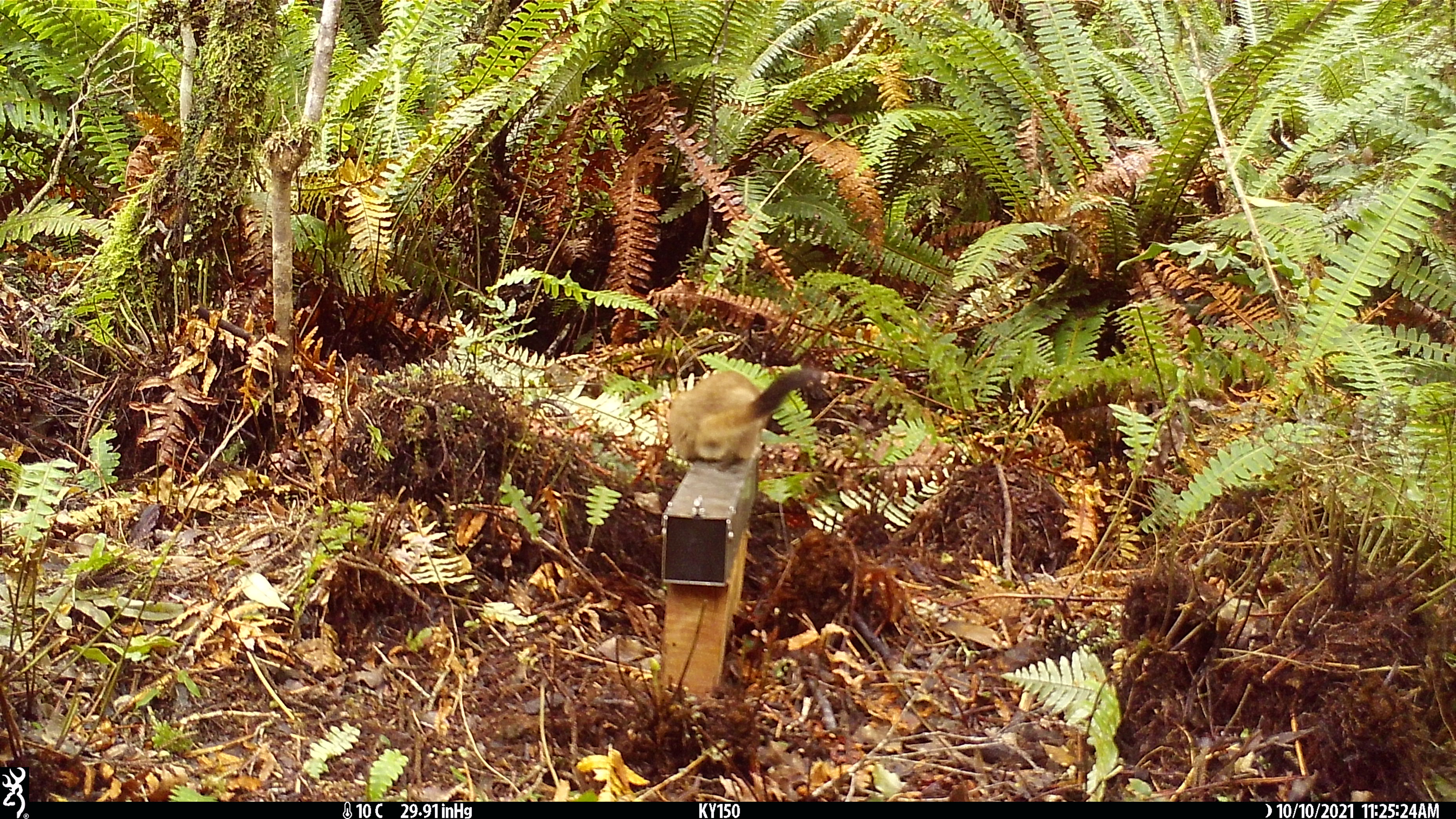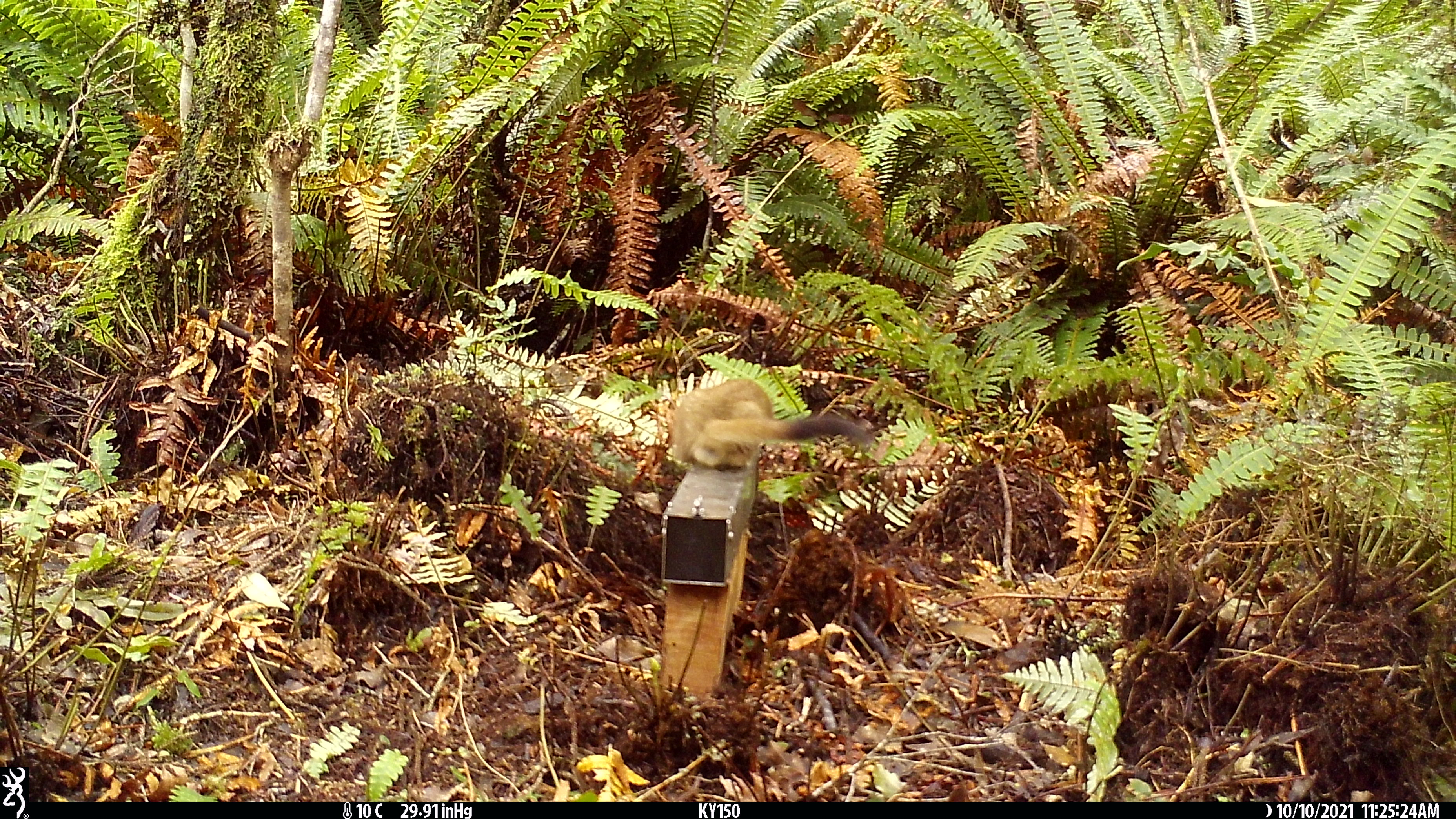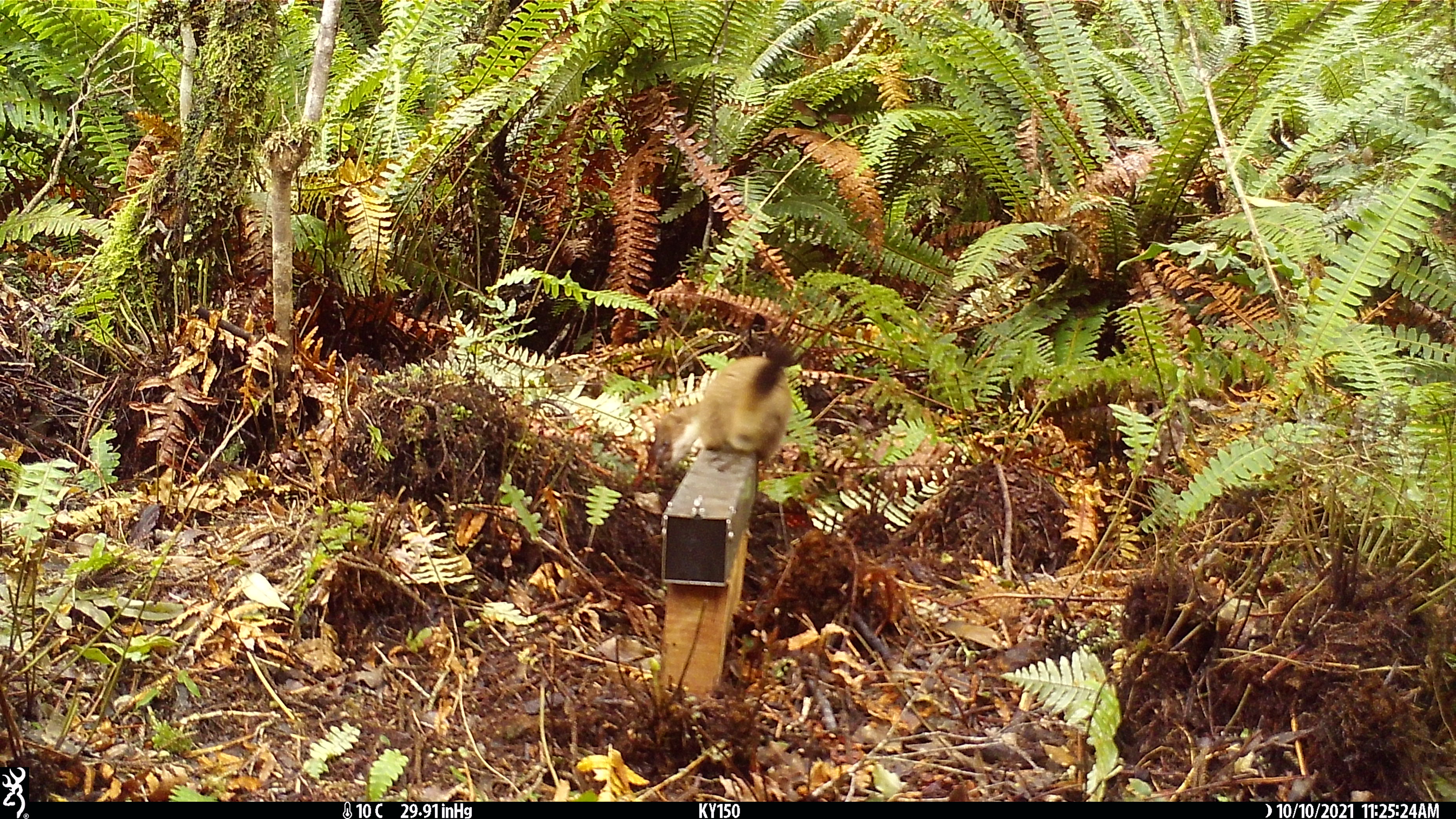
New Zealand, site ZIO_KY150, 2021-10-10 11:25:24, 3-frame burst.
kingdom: Animalia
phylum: Chordata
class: Mammalia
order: Carnivora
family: Mustelidae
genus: Mustela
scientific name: Mustela erminea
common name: stoat